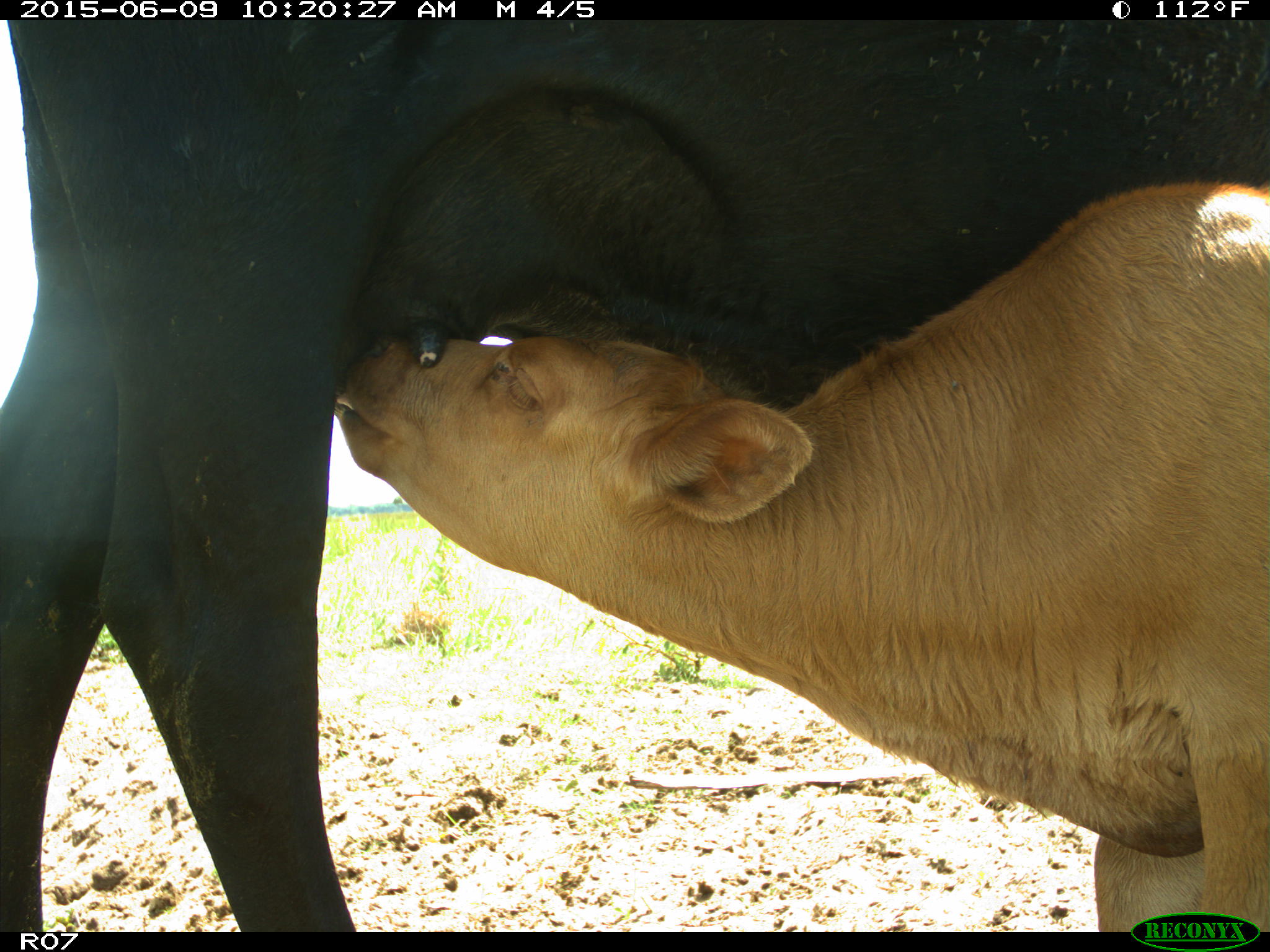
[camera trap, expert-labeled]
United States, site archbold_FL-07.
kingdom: Animalia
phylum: Chordata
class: Mammalia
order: Artiodactyla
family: Bovidae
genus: Bos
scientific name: Bos taurus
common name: domestic cow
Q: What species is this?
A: Bos taurus (domestic cow).